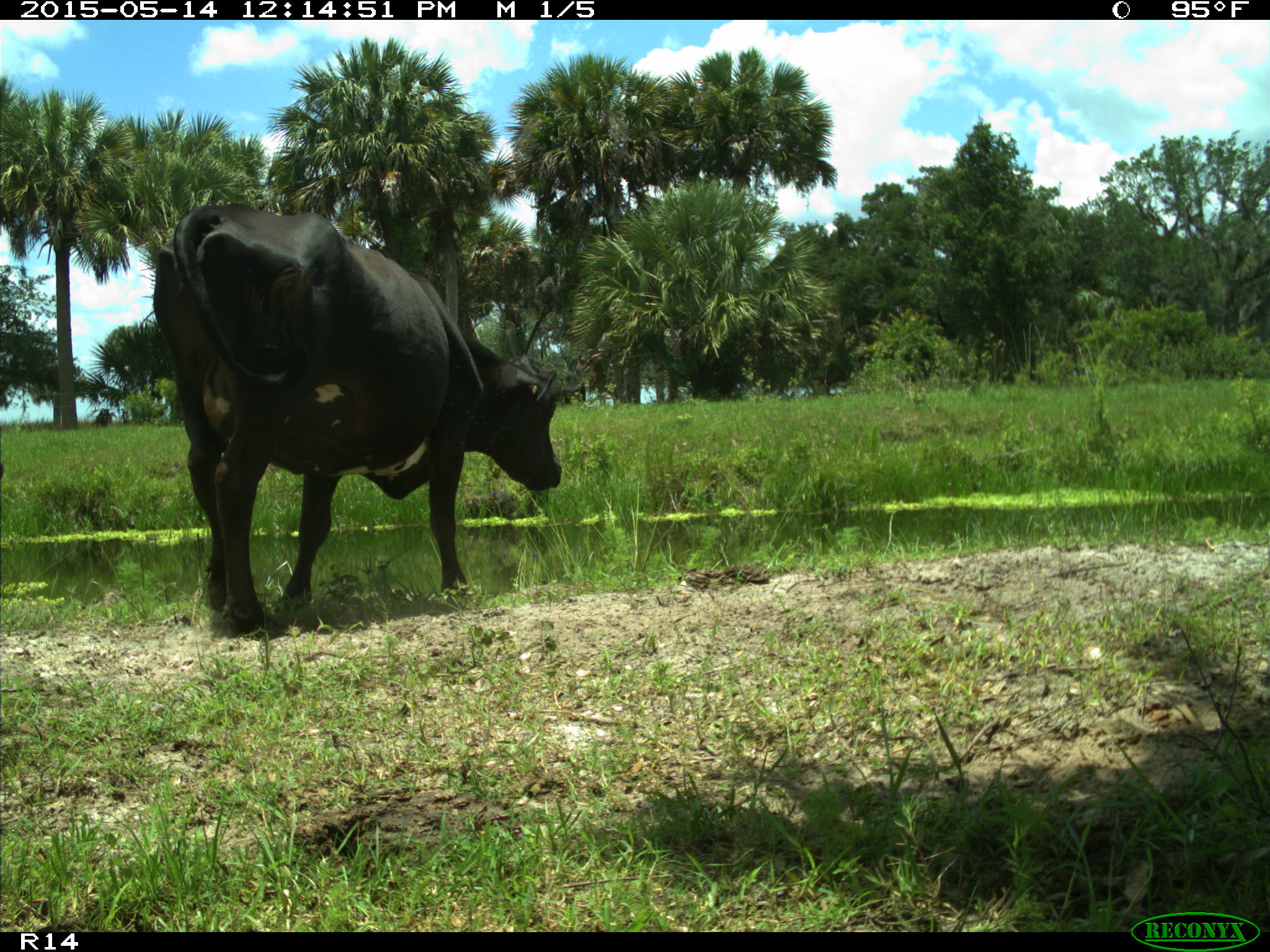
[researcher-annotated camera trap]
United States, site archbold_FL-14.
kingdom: Animalia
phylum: Chordata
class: Mammalia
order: Artiodactyla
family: Bovidae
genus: Bos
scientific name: Bos taurus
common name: domestic cow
Bos taurus (domestic cow).